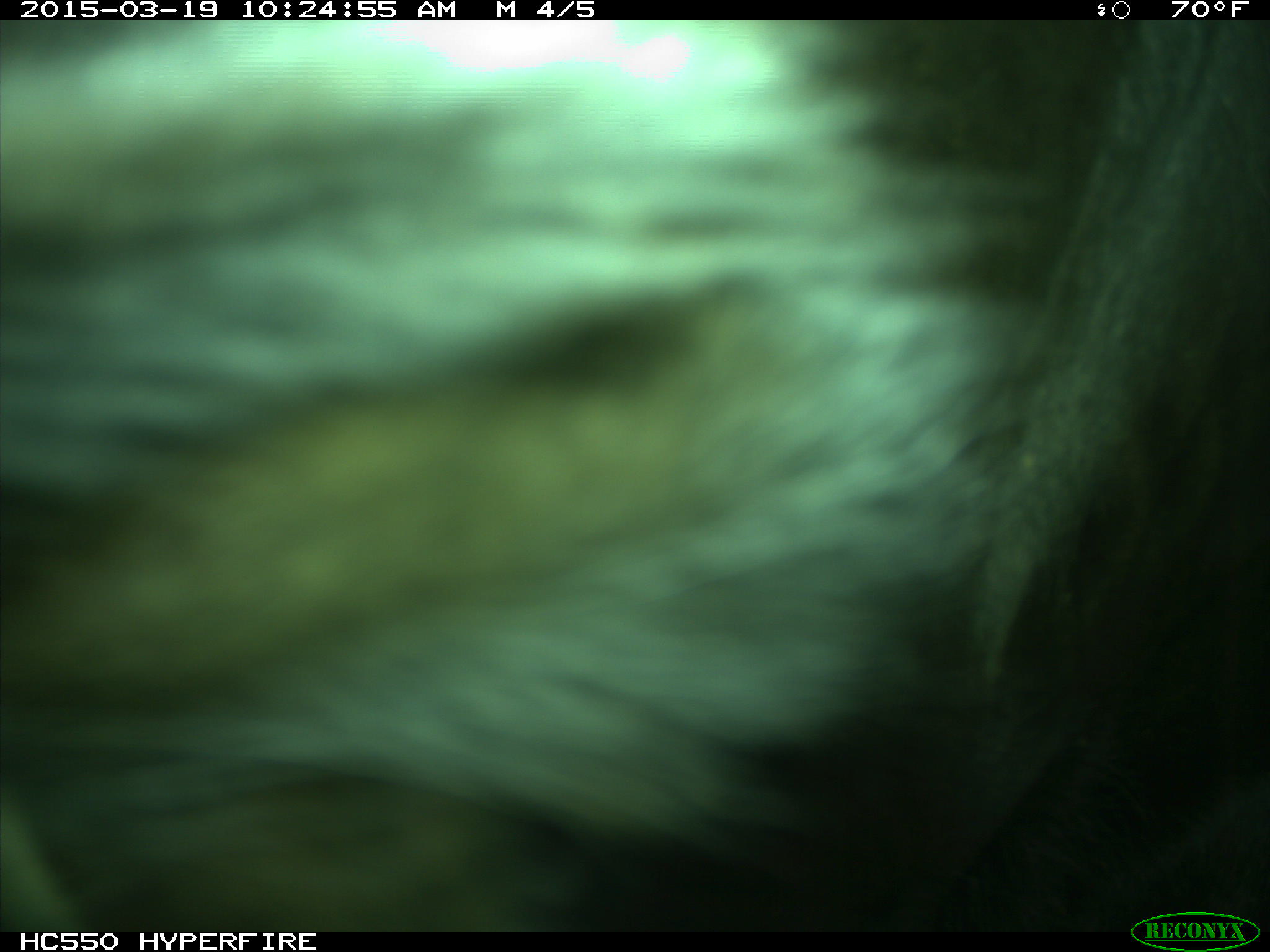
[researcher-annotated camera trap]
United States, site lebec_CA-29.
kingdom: Animalia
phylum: Chordata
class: Mammalia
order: Artiodactyla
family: Bovidae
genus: Bos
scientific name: Bos taurus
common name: domestic cow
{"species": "Bos taurus (domestic cow)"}